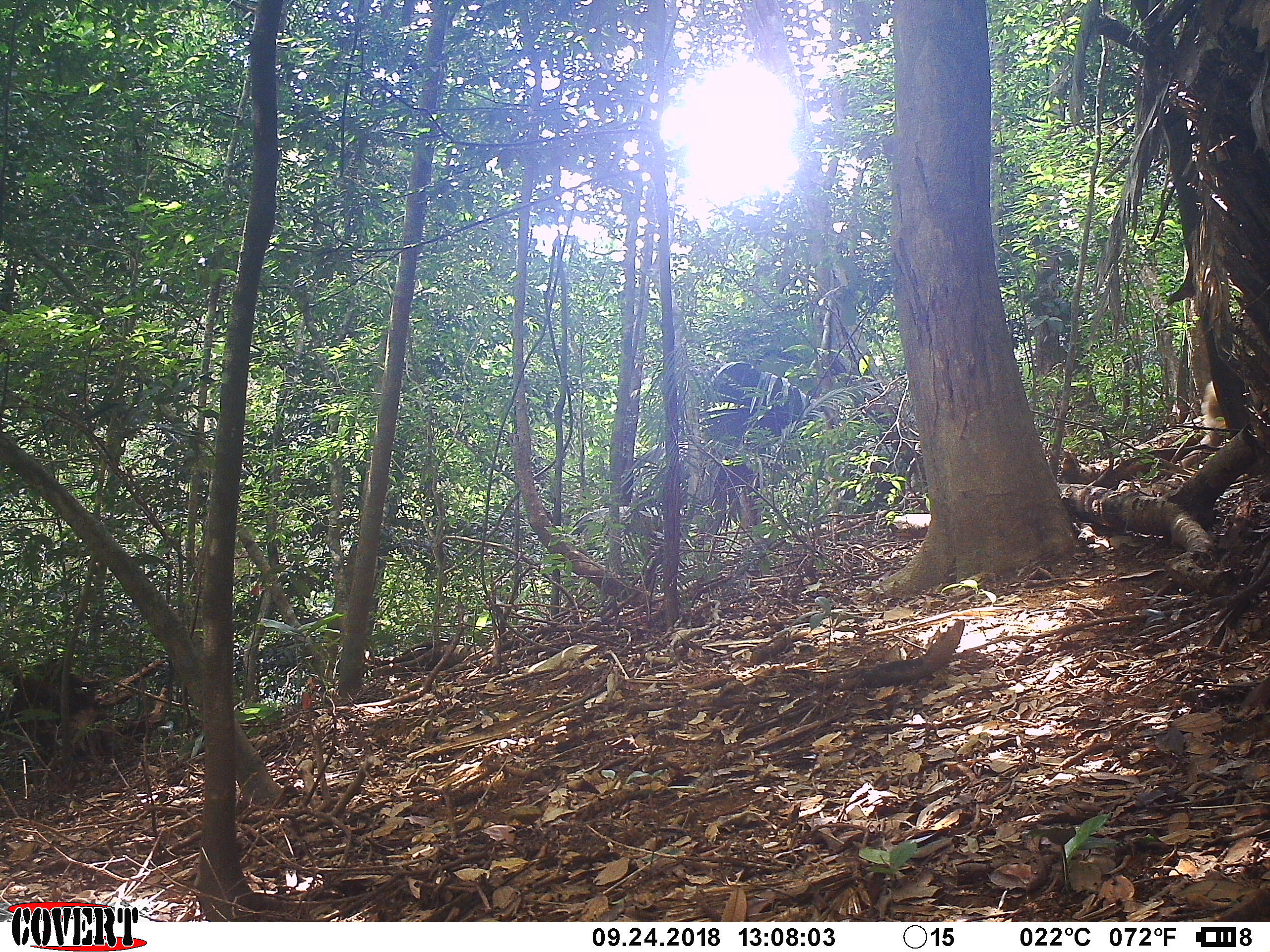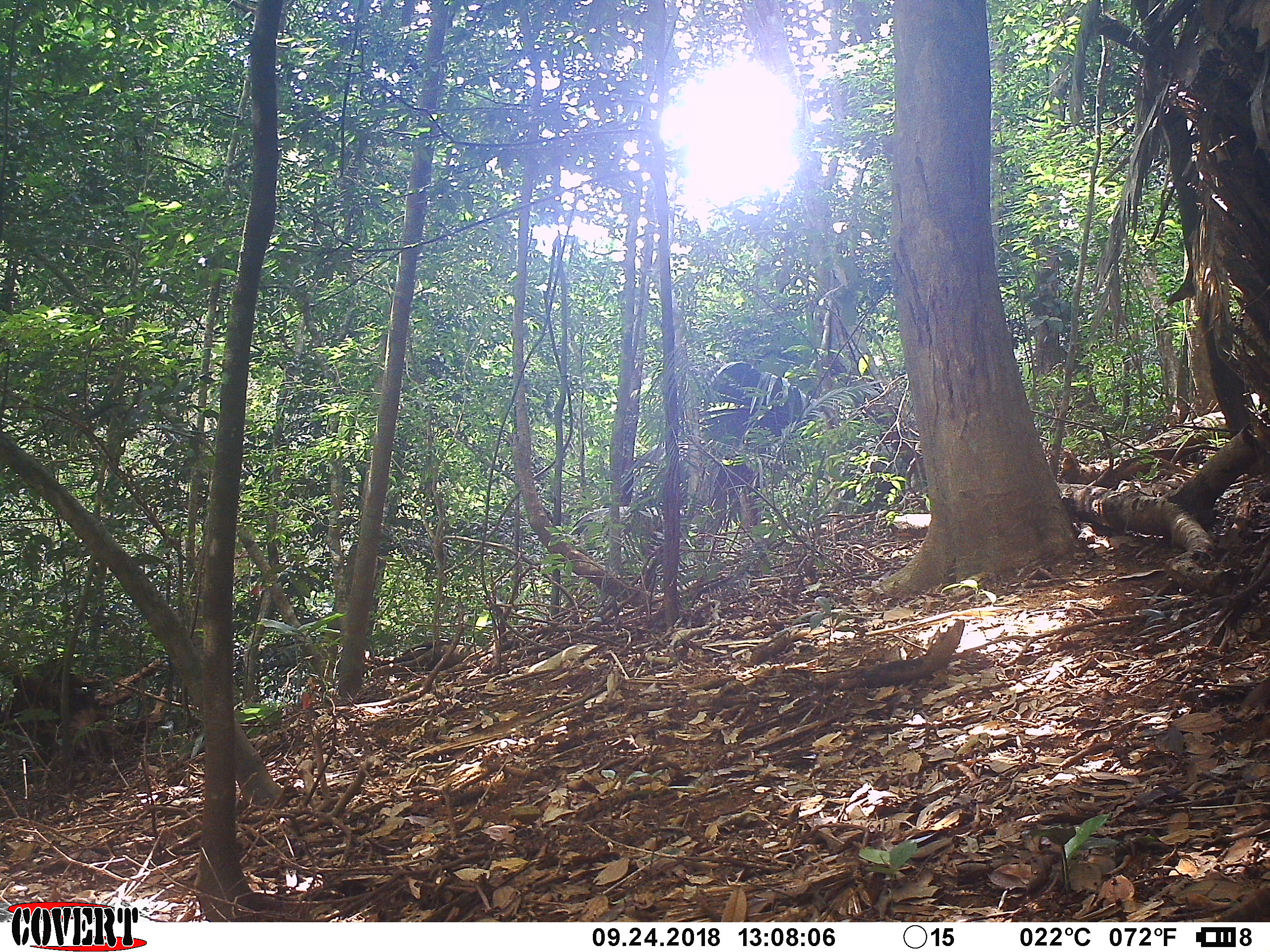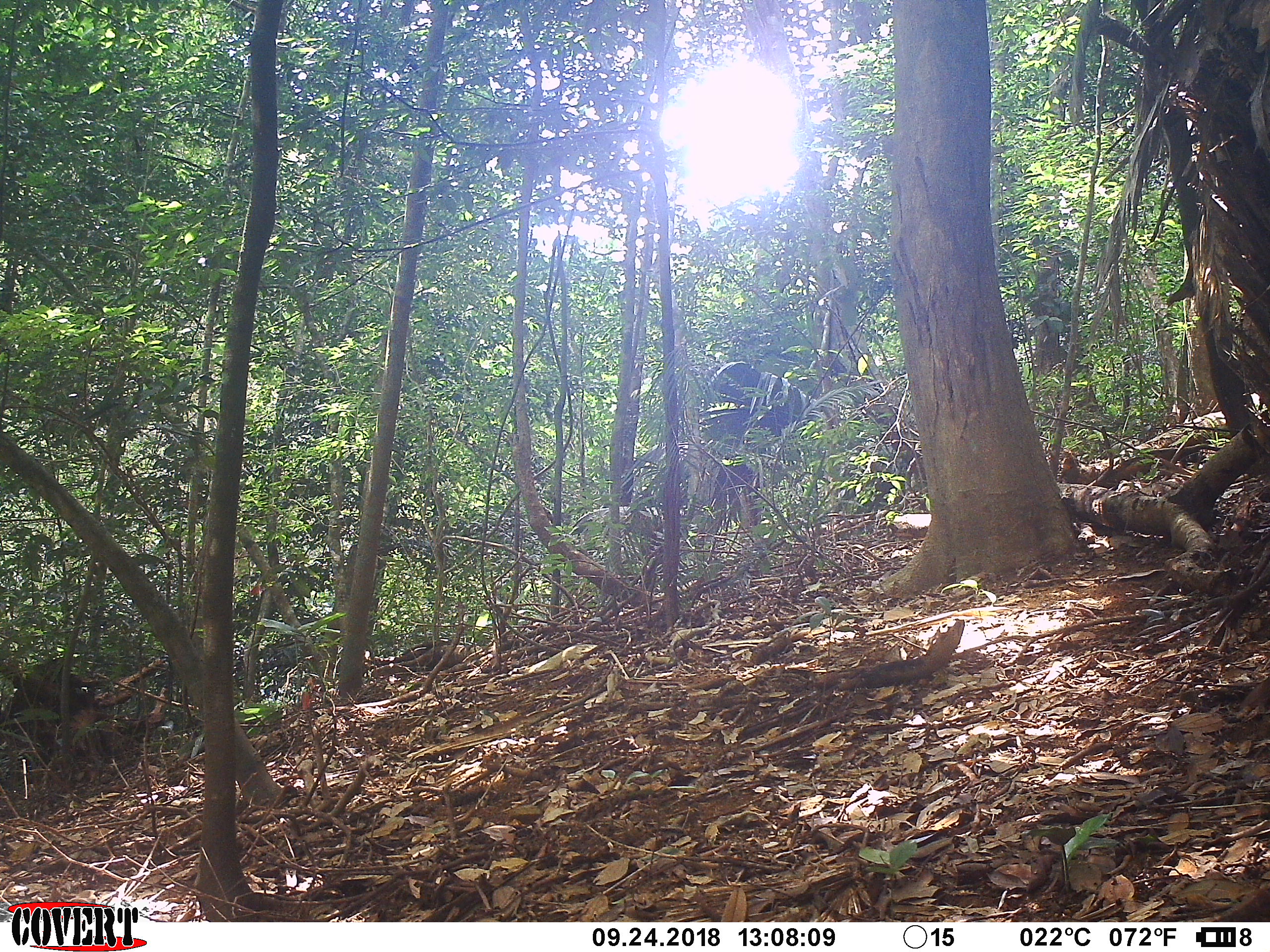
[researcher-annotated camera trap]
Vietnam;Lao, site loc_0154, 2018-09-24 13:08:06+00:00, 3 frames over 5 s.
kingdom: Animalia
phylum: Chordata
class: Mammalia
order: Primates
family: Cercopithecidae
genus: Macaca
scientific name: Macaca nemestrina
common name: pig-tailed macaque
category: pig tailed macaque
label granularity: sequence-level